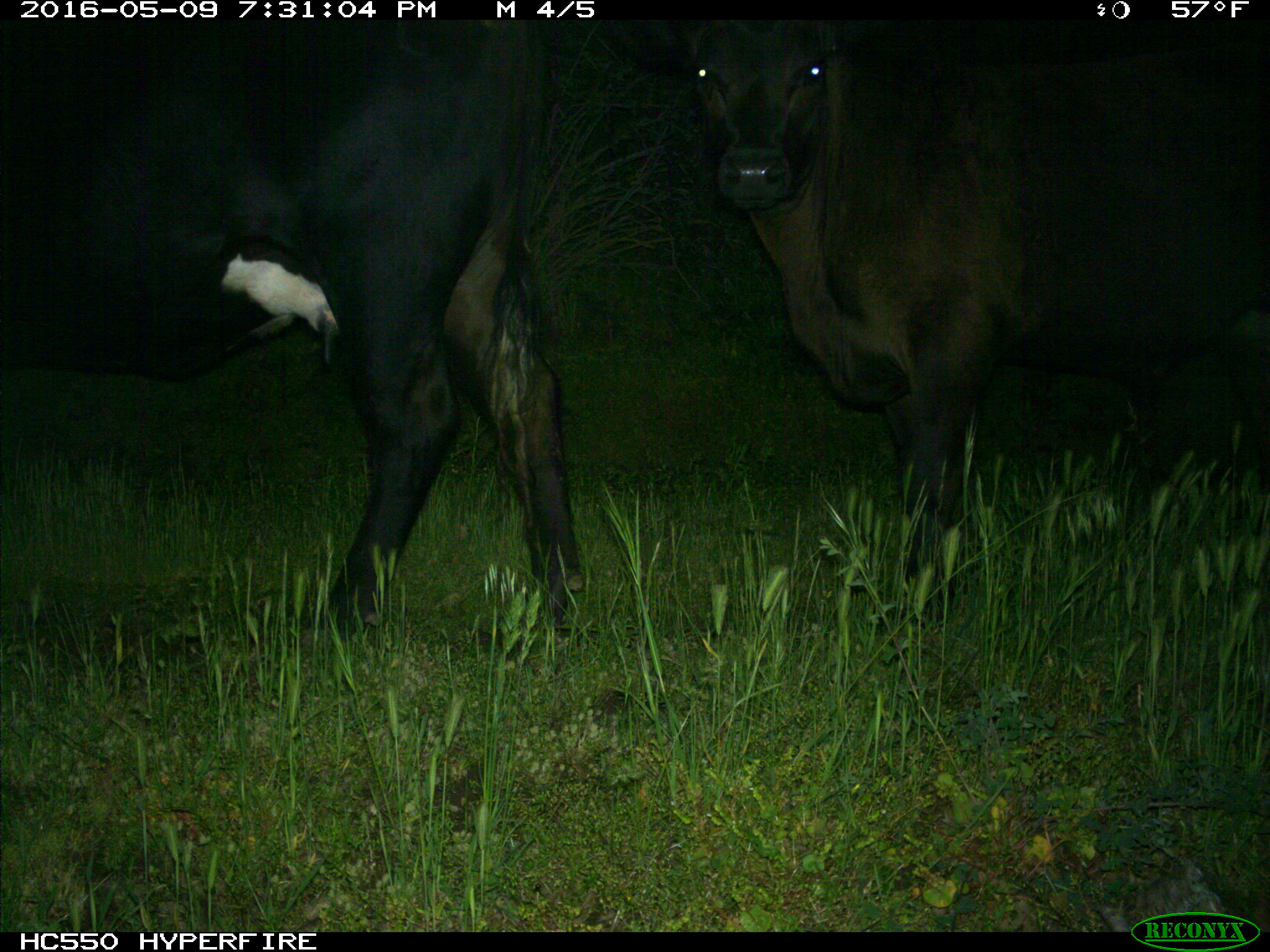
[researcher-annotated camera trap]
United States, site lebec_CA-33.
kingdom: Animalia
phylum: Chordata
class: Mammalia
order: Artiodactyla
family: Bovidae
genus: Bos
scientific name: Bos taurus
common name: domestic cow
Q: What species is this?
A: Bos taurus (domestic cow).